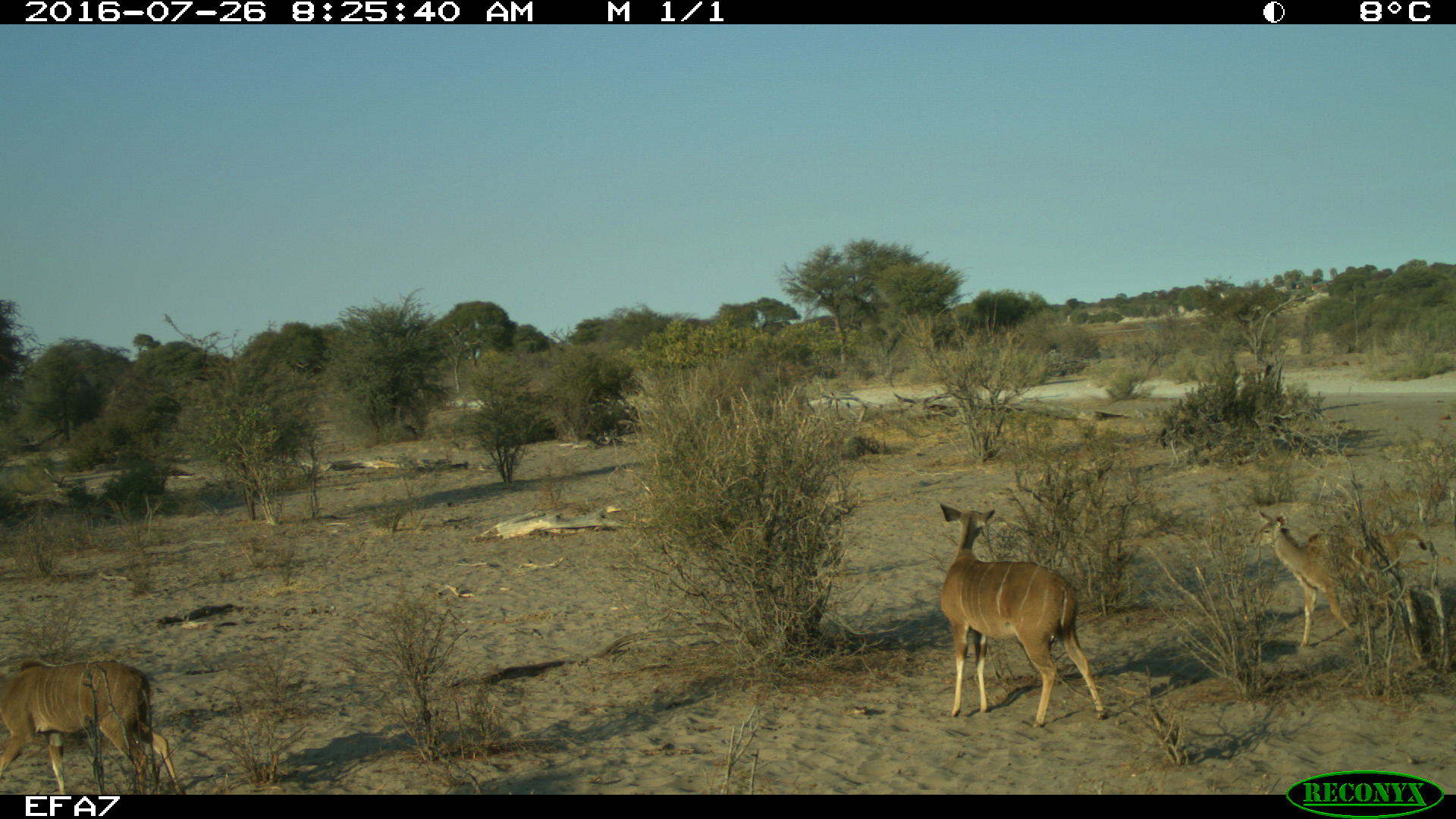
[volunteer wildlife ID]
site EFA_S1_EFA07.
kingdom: Animalia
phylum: Chordata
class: Mammalia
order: Artiodactyla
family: Bovidae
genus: Tragelaphus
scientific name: Tragelaphus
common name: kudu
Kudu (Tragelaphus), count 3. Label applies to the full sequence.